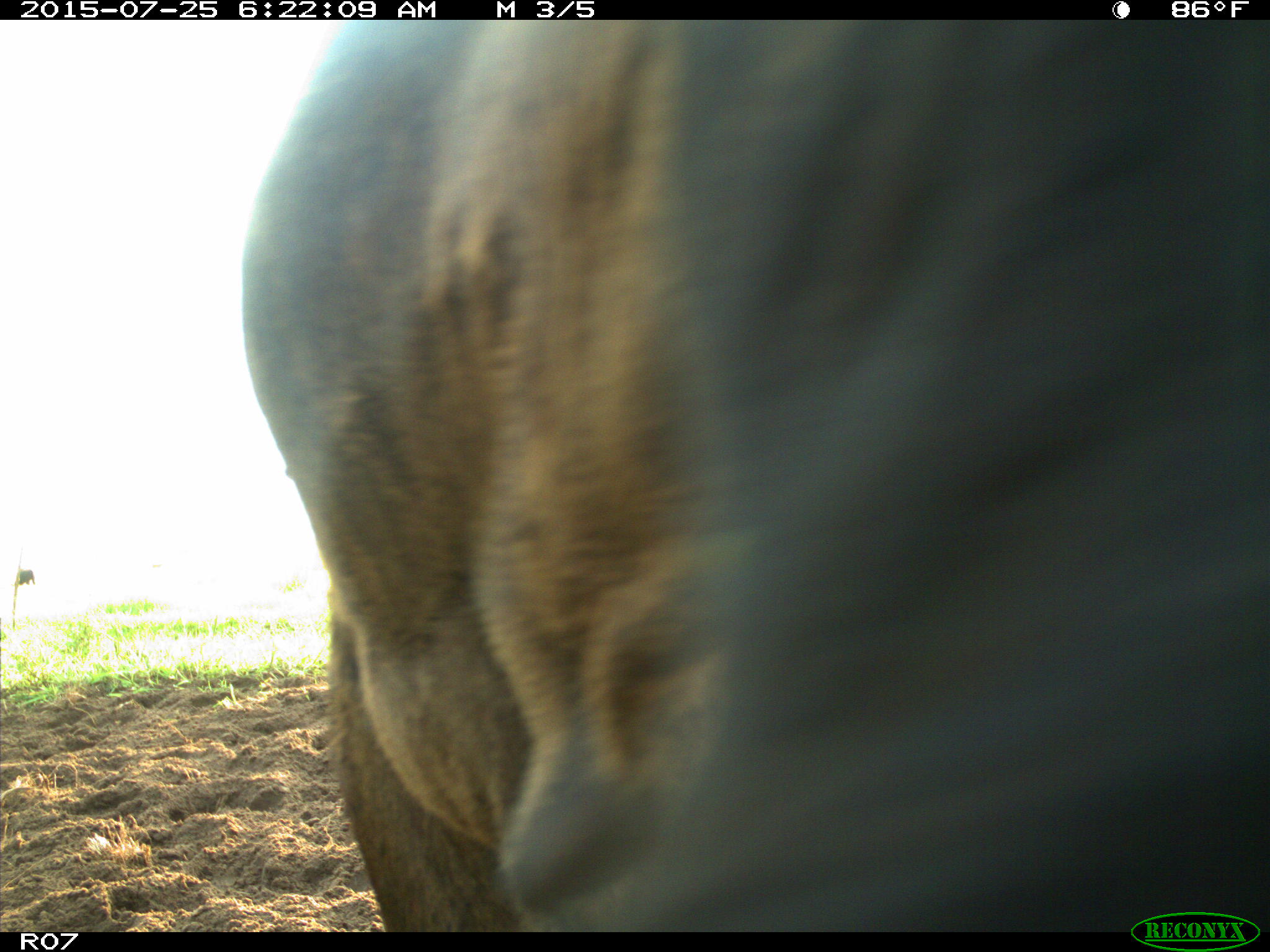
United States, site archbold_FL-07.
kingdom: Animalia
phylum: Chordata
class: Mammalia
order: Artiodactyla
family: Bovidae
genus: Bos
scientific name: Bos taurus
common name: domestic cow